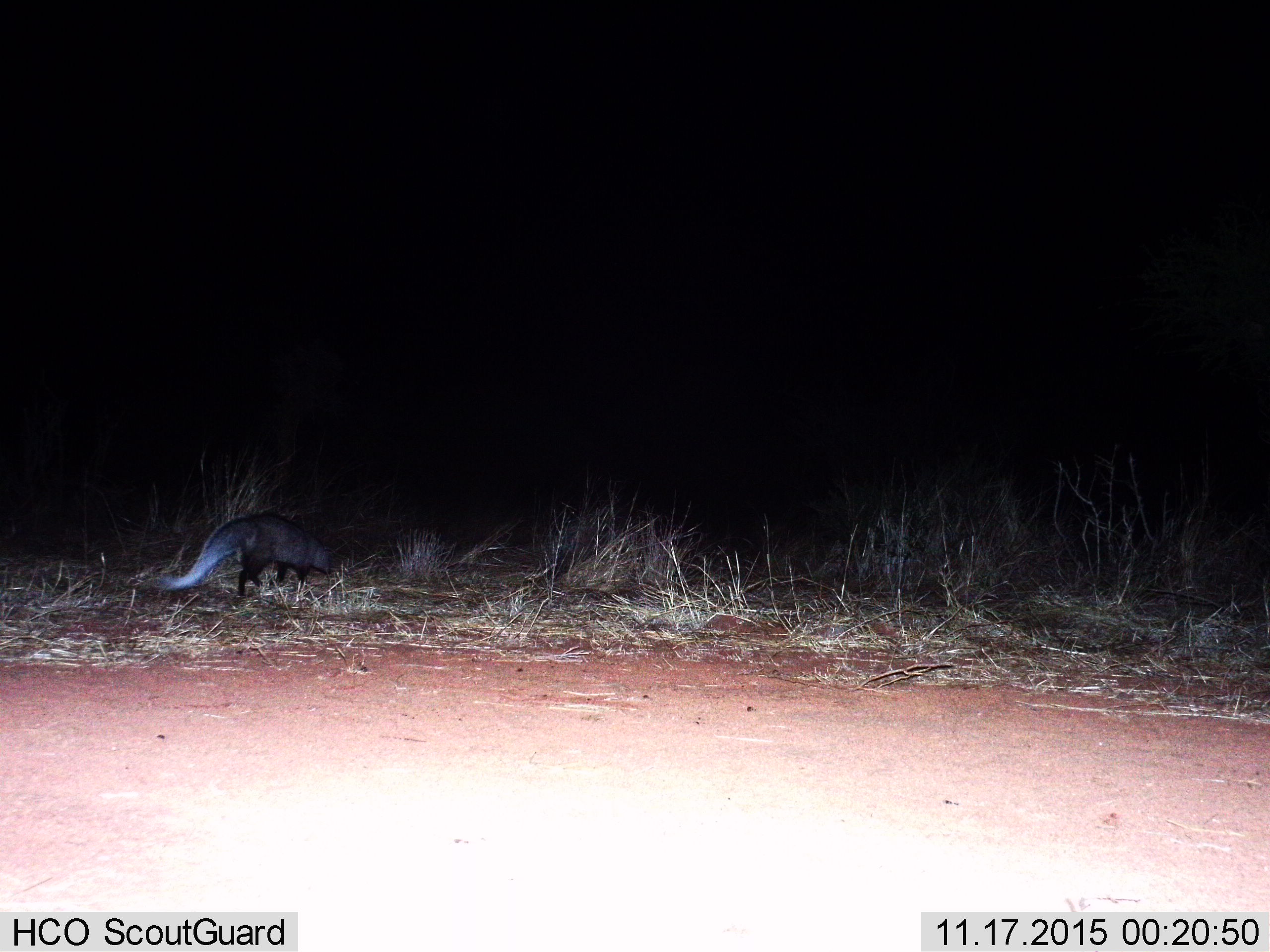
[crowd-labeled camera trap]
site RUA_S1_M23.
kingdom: Animalia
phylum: Chordata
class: Mammalia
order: Carnivora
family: Herpestidae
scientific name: Herpestidae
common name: mongoose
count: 1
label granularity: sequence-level